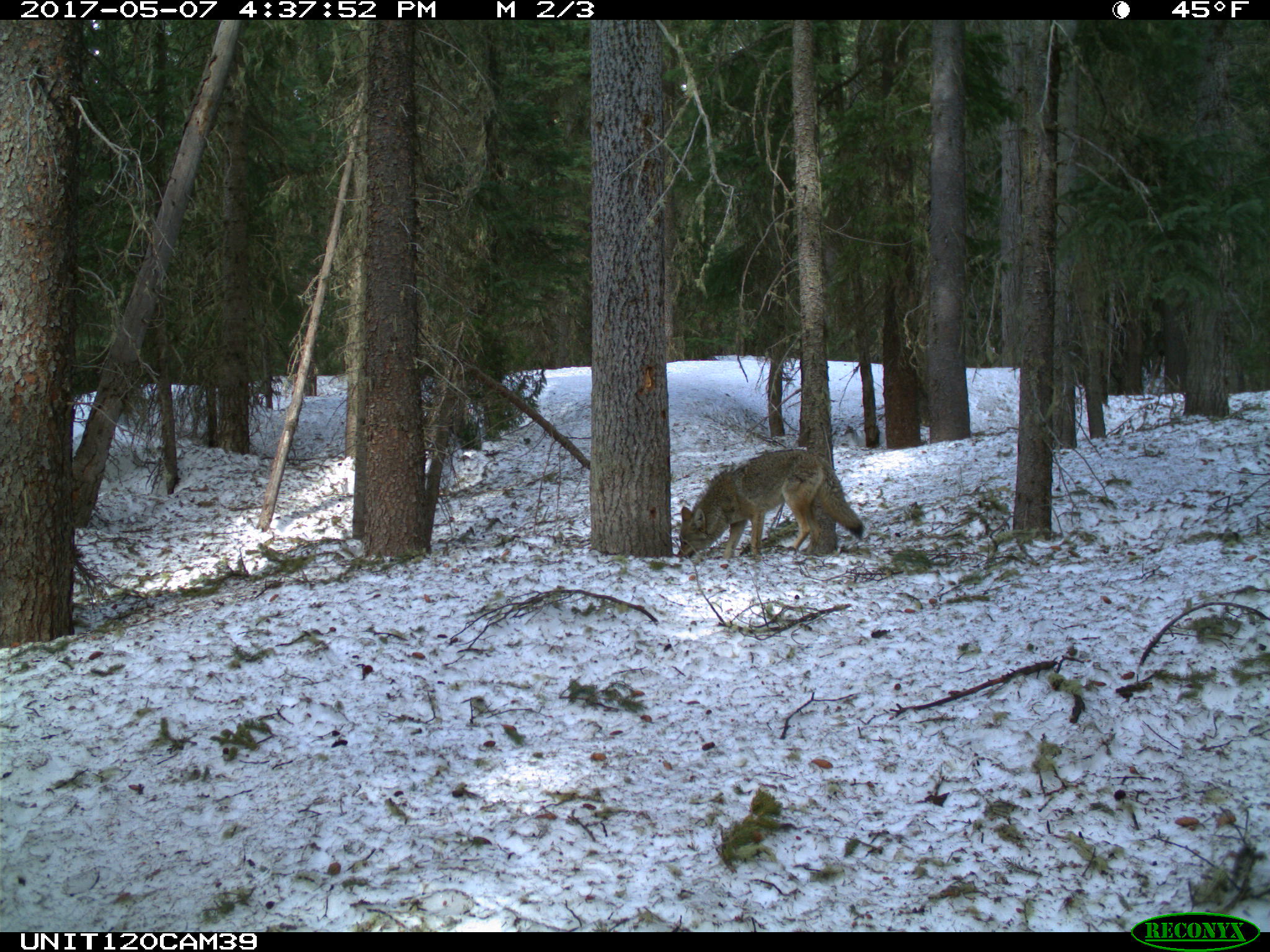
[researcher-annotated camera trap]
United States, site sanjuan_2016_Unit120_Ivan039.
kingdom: Animalia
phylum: Chordata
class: Mammalia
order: Carnivora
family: Canidae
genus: Canis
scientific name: Canis latrans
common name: coyote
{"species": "Canis latrans (coyote)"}